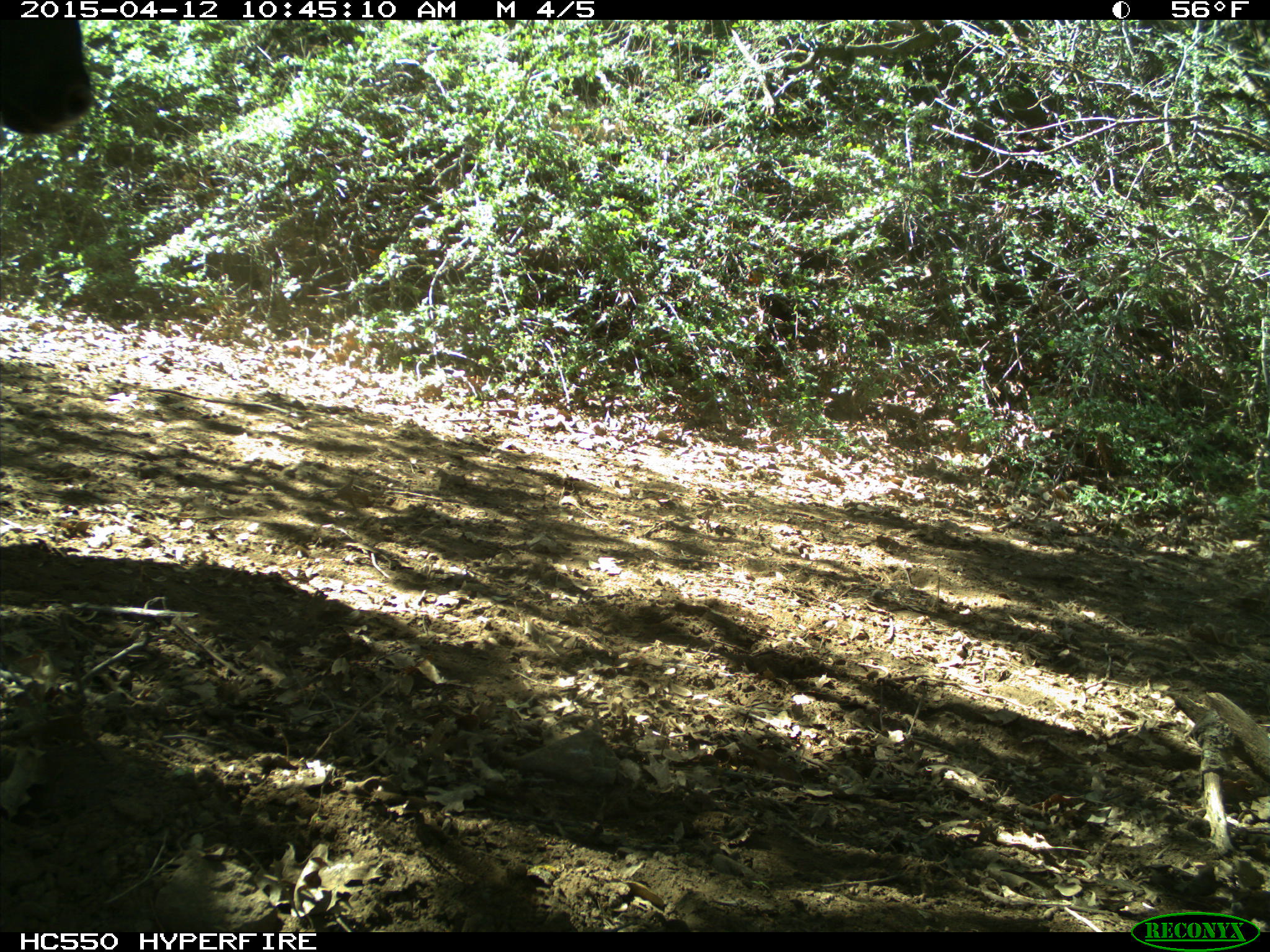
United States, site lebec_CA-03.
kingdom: Animalia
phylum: Chordata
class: Mammalia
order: Artiodactyla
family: Bovidae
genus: Bos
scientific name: Bos taurus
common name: domestic cow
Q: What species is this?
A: Bos taurus (domestic cow).